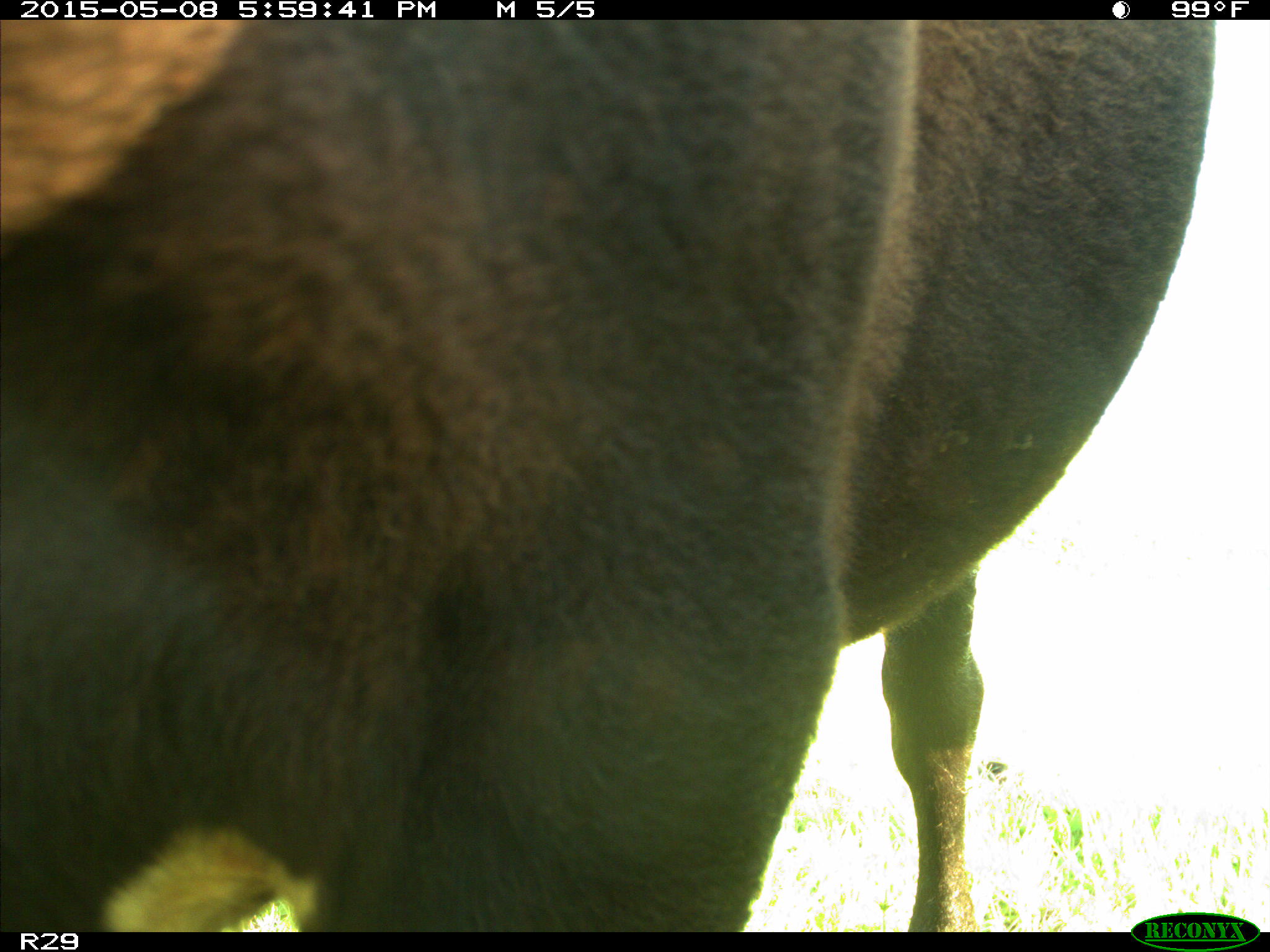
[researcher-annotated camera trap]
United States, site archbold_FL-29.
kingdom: Animalia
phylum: Chordata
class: Mammalia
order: Artiodactyla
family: Bovidae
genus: Bos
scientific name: Bos taurus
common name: domestic cow